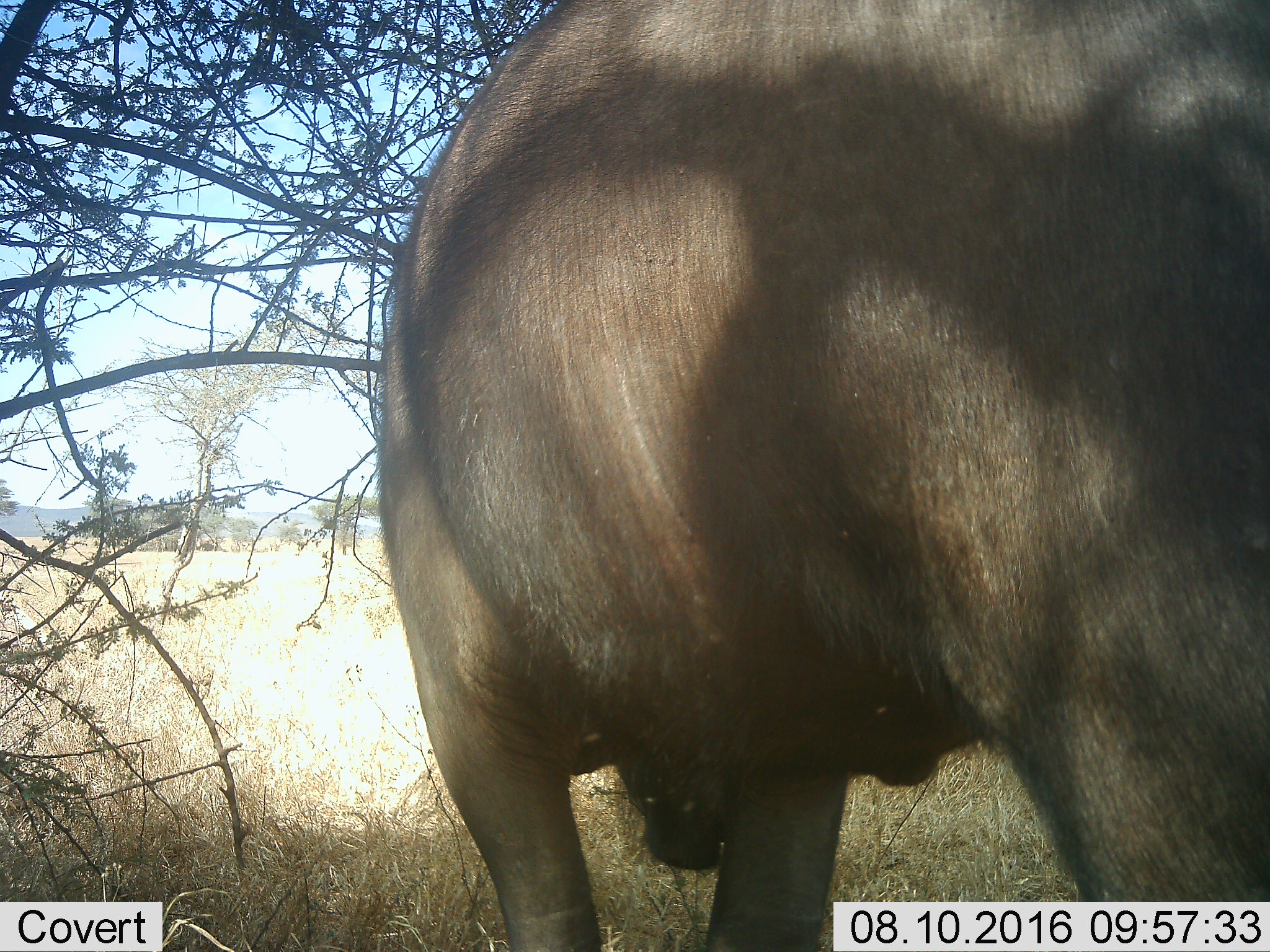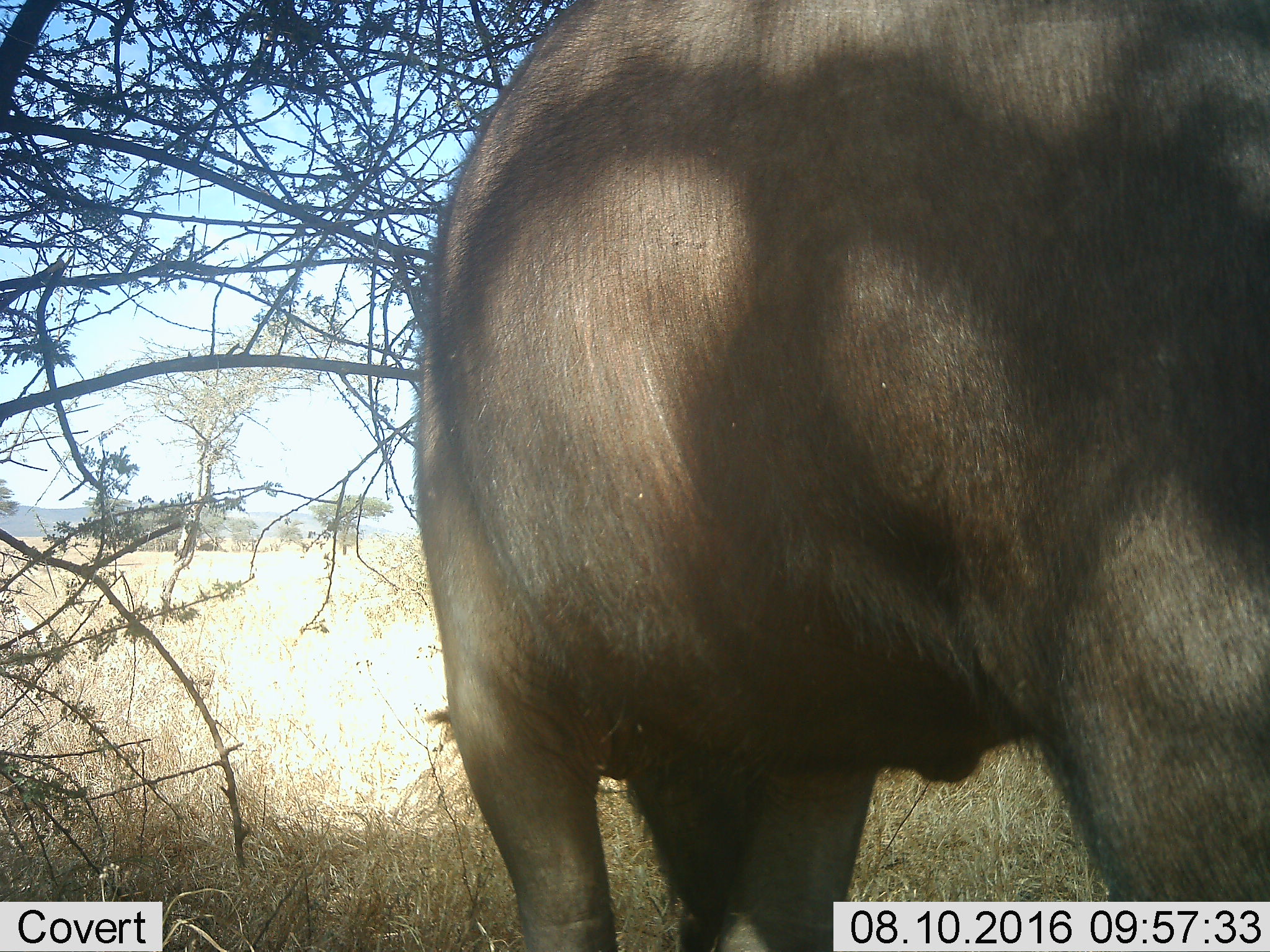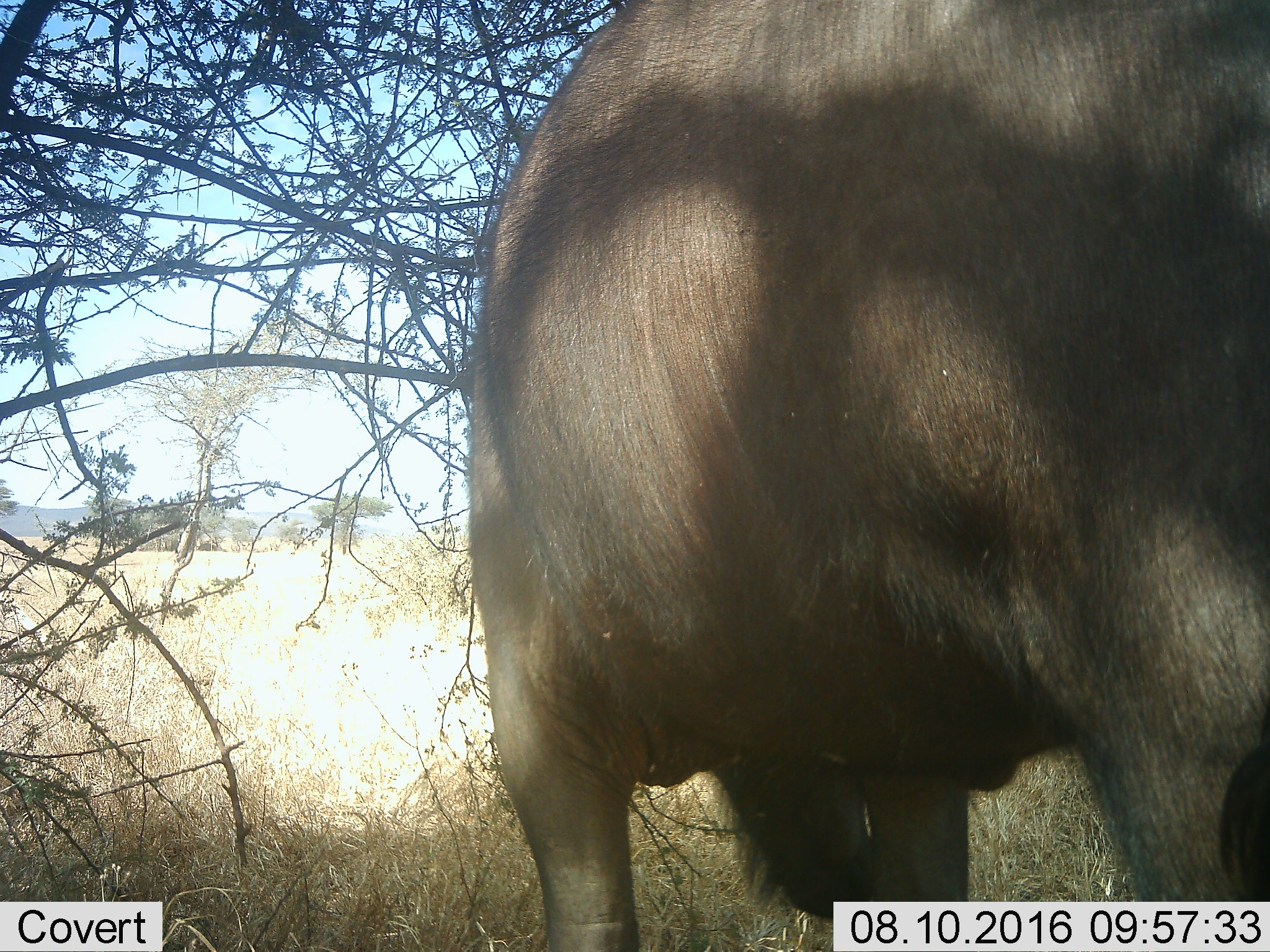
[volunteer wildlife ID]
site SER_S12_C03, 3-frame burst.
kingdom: Animalia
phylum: Chordata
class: Mammalia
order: Artiodactyla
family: Bovidae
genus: Syncerus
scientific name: Syncerus caffer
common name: african buffalo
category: buffalo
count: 1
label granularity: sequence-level